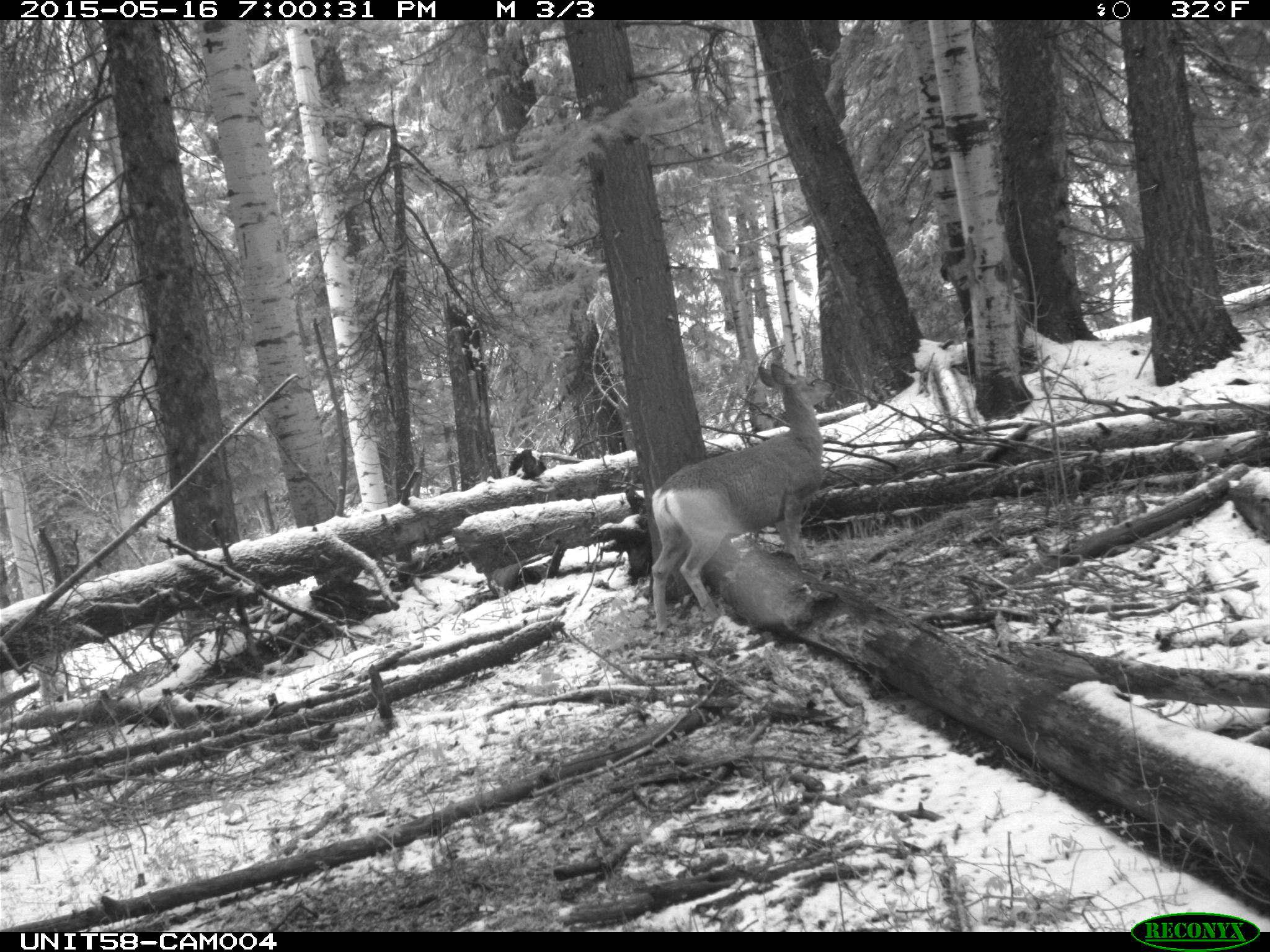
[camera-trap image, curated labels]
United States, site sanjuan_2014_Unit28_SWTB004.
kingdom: Animalia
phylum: Chordata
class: Mammalia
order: Artiodactyla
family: Cervidae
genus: Odocoileus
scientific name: Odocoileus hemionus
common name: mule deer